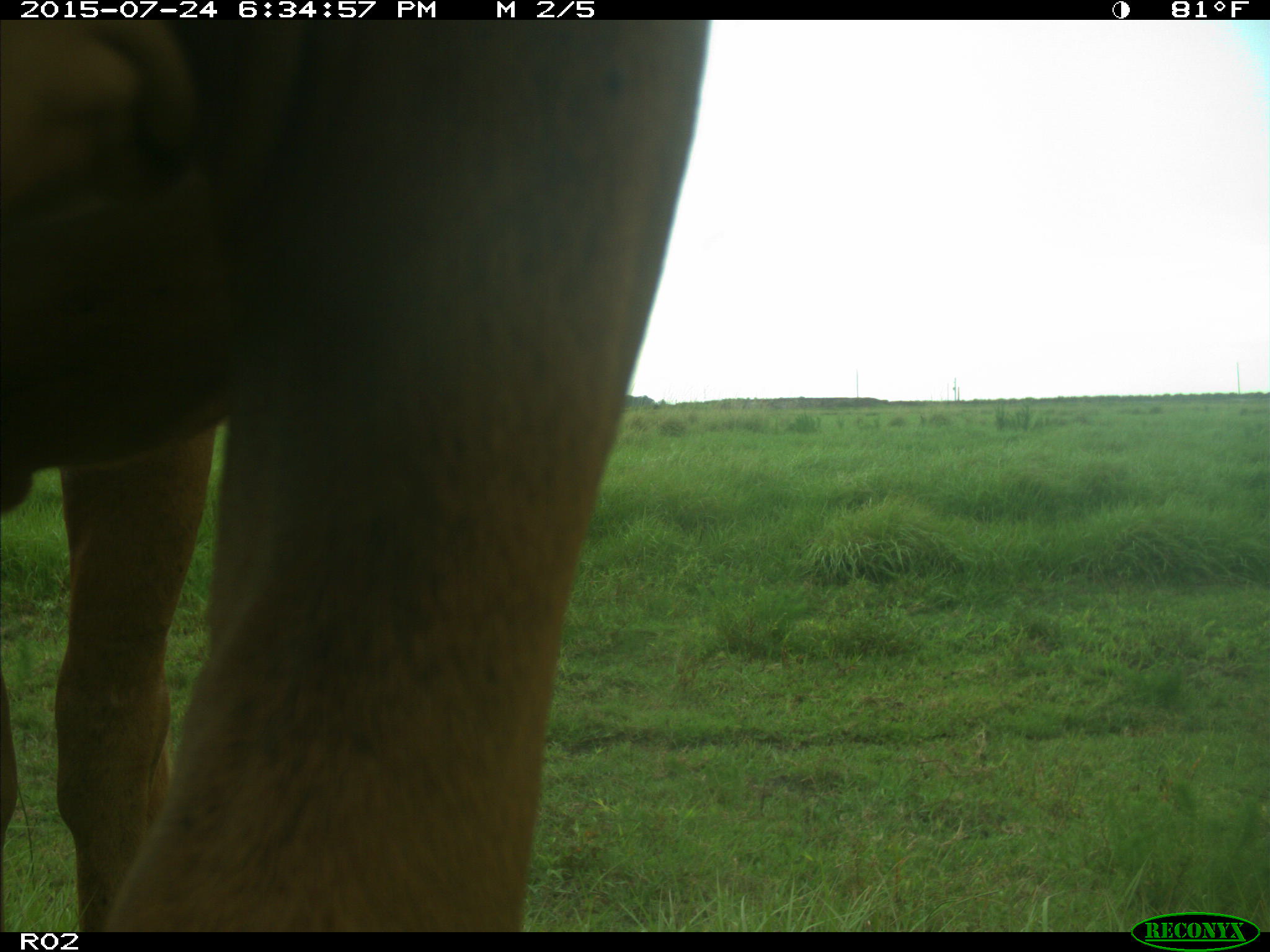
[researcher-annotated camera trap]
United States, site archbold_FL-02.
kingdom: Animalia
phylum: Chordata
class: Mammalia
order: Artiodactyla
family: Bovidae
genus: Bos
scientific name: Bos taurus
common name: domestic cow